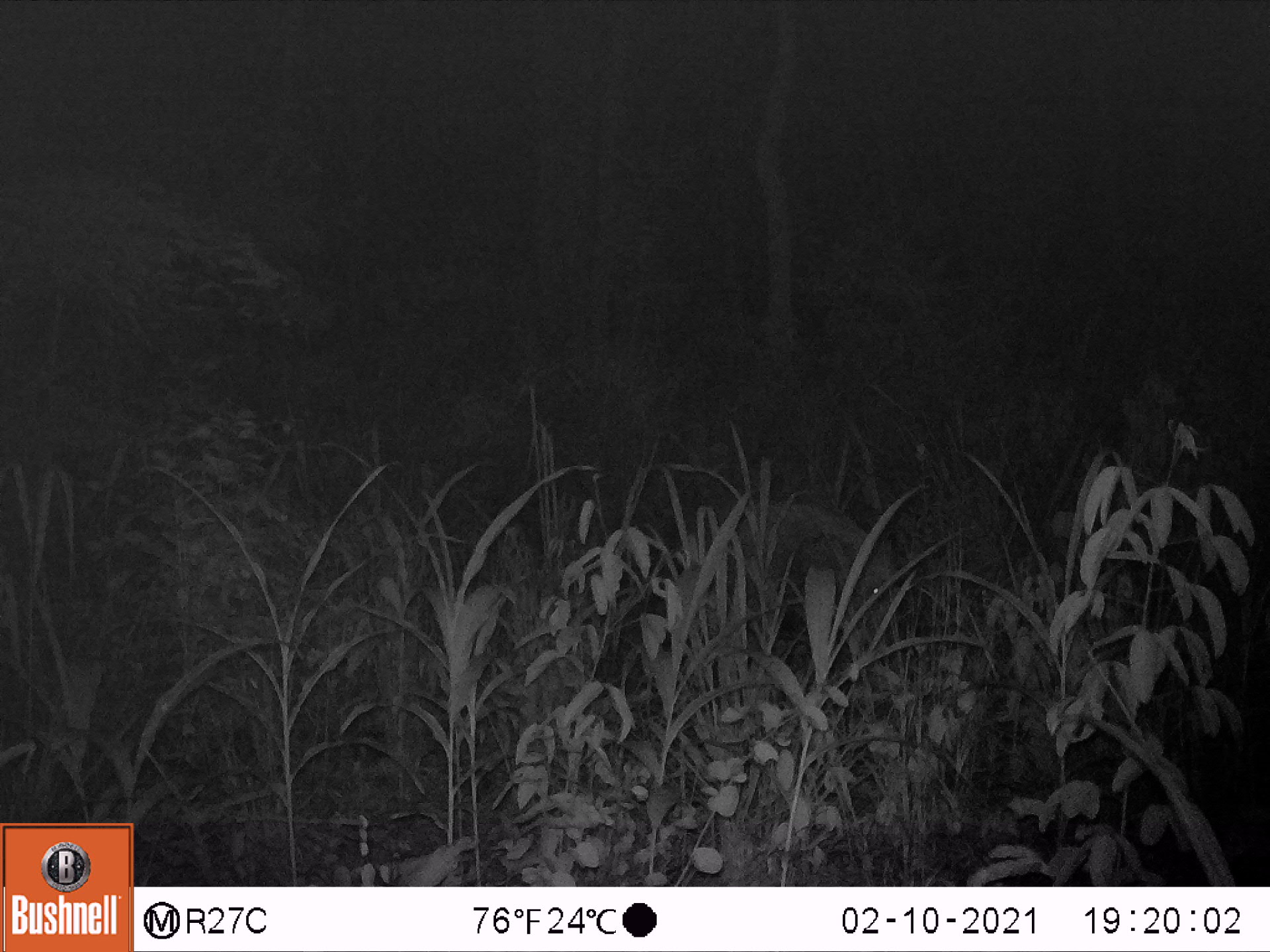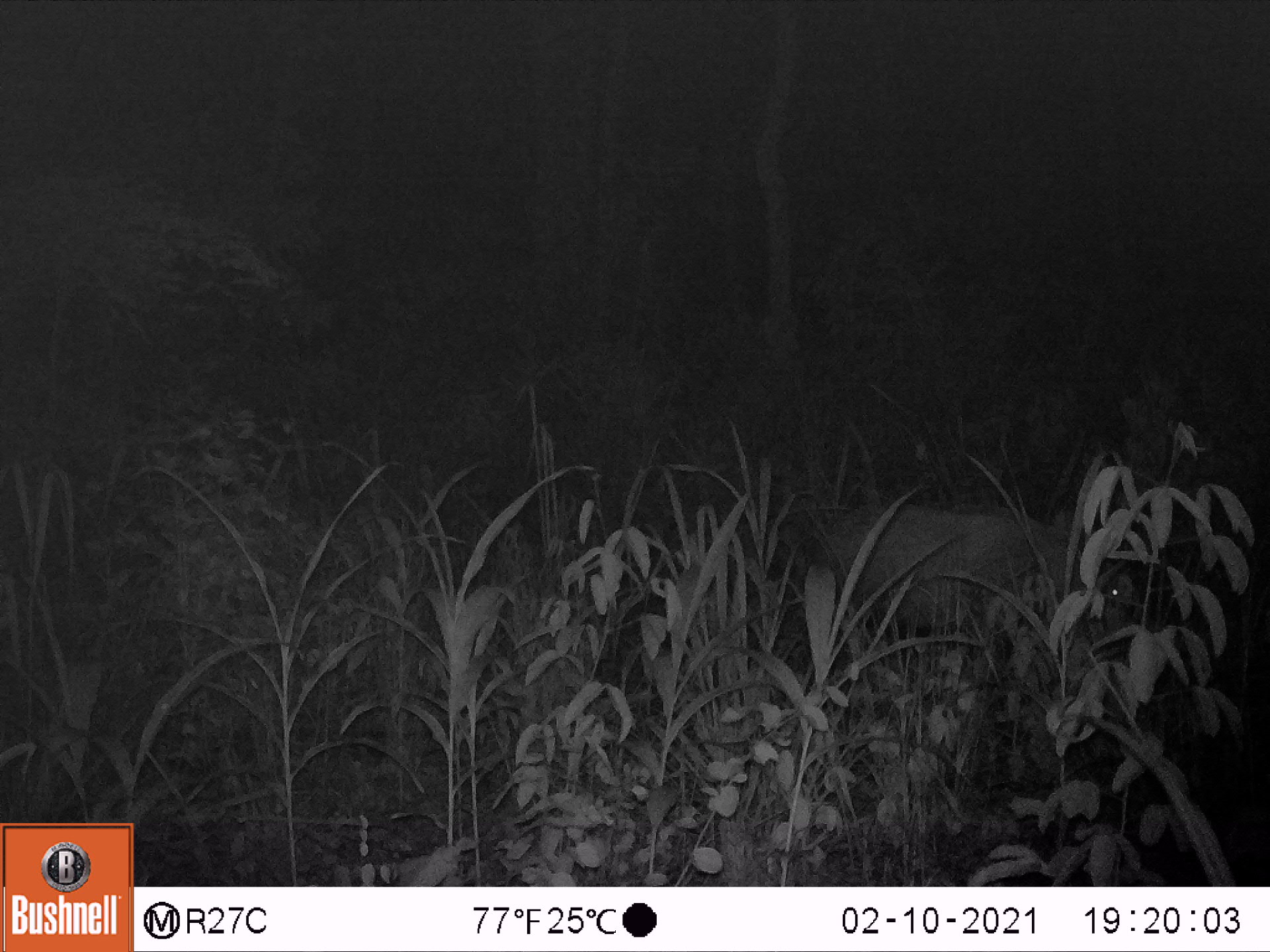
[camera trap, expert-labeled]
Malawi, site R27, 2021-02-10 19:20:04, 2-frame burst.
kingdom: Animalia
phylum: Chordata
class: Mammalia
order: Artiodactyla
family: Suidae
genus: Potamochoerus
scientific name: Potamochoerus larvatus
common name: bushpig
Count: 1.